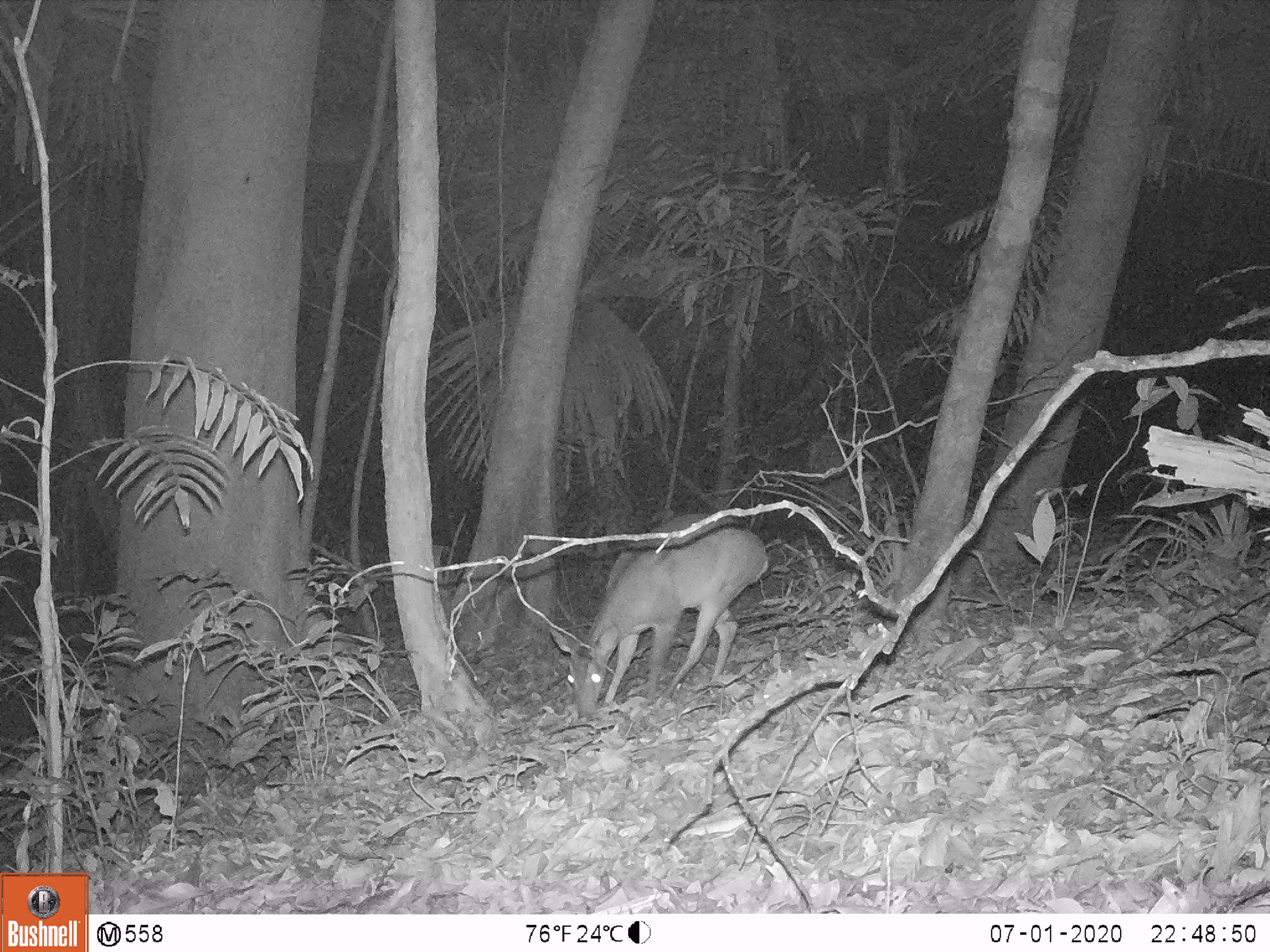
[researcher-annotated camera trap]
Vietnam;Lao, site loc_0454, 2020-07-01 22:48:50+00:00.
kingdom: Animalia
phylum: Chordata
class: Mammalia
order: Artiodactyla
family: Cervidae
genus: Muntiacus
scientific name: Muntiacus vuquangensis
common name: large-antlered muntjac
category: large antlered muntjac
Large antlered muntjac (large-antlered muntjac) (Muntiacus vuquangensis). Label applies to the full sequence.